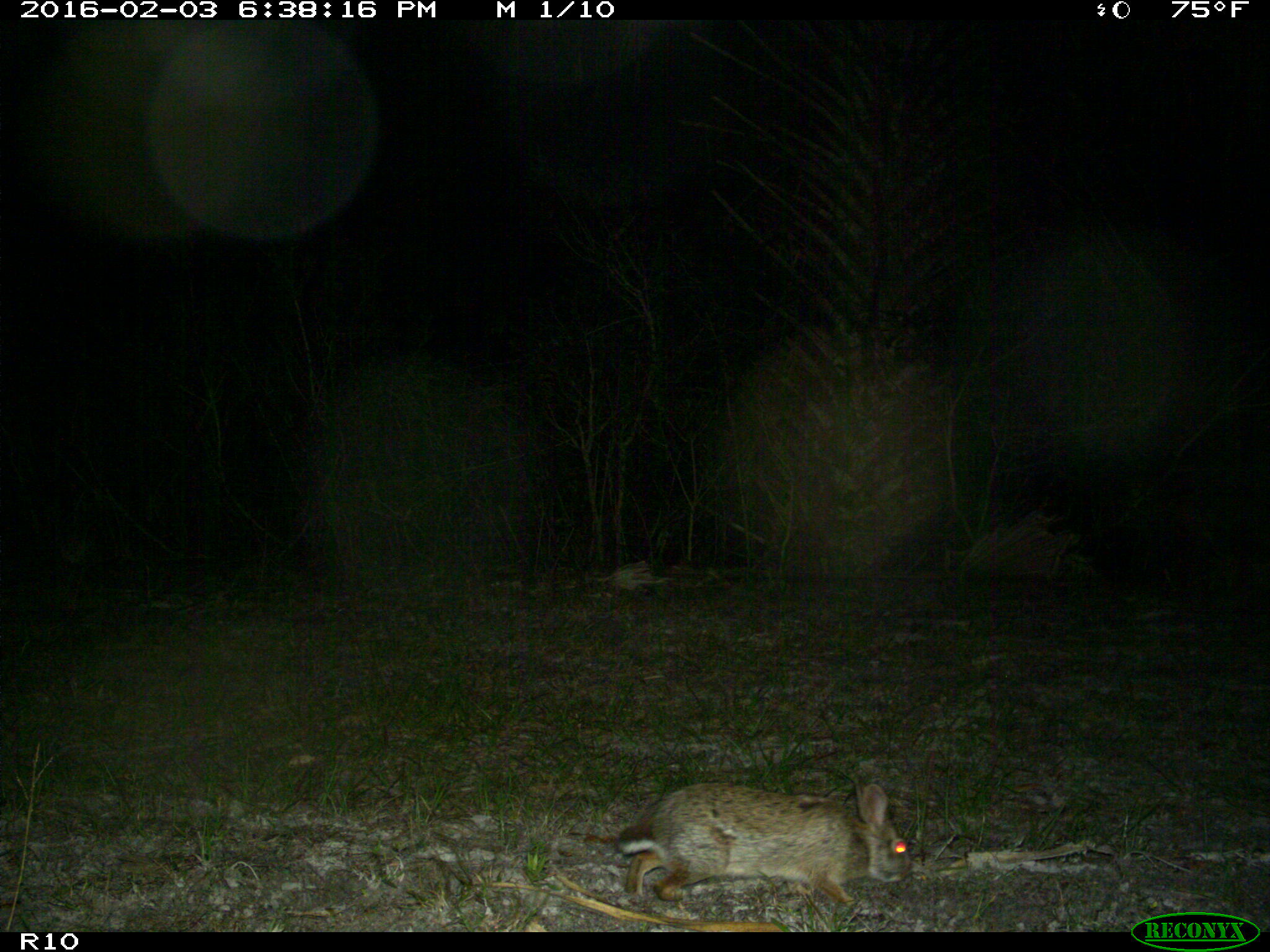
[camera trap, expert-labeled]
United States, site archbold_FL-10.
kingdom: Animalia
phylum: Chordata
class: Mammalia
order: Lagomorpha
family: Leporidae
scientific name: Leporidae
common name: rabbits and hares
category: unidentified rabbit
Unidentified rabbit (rabbits and hares) (Leporidae).